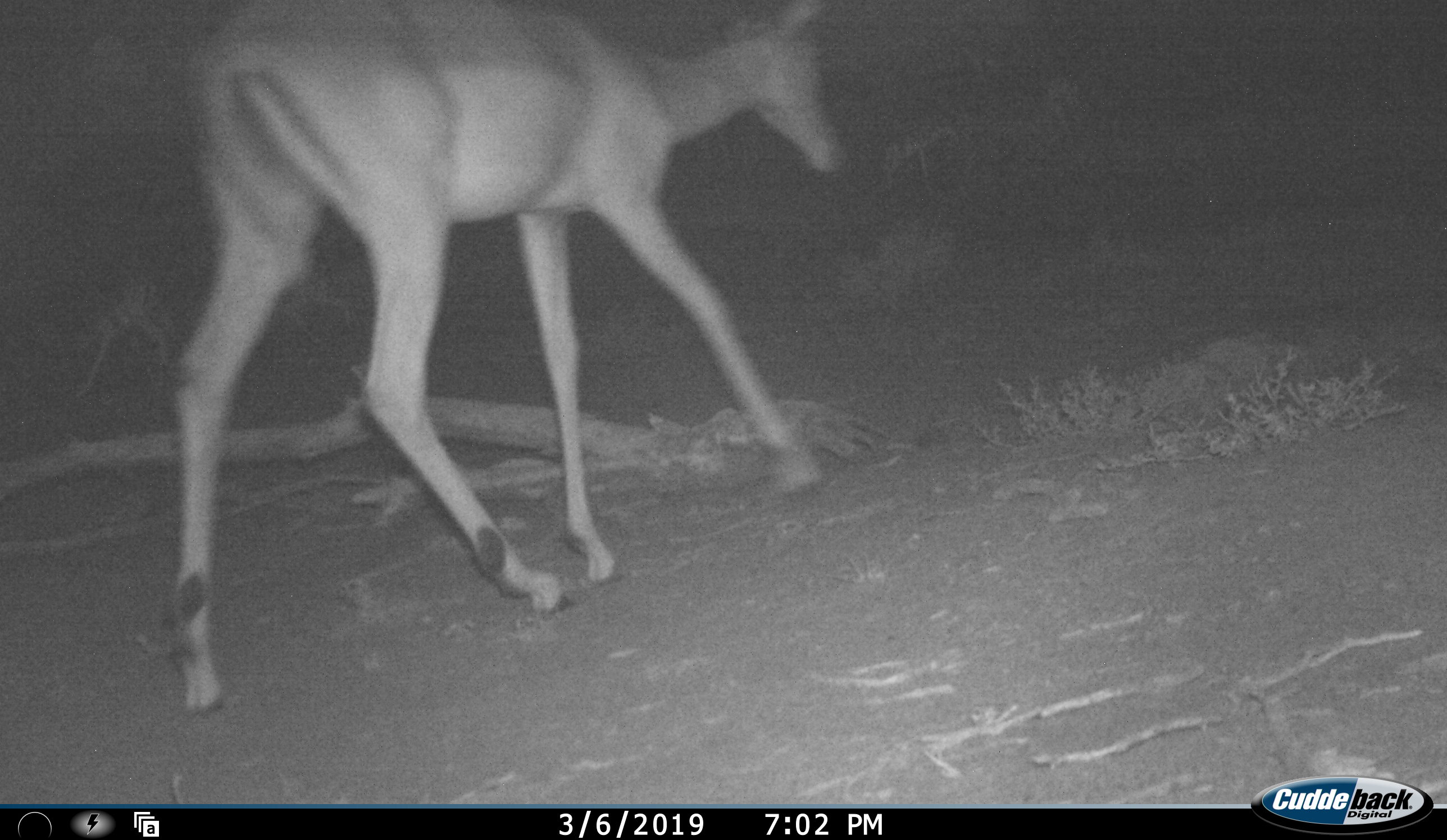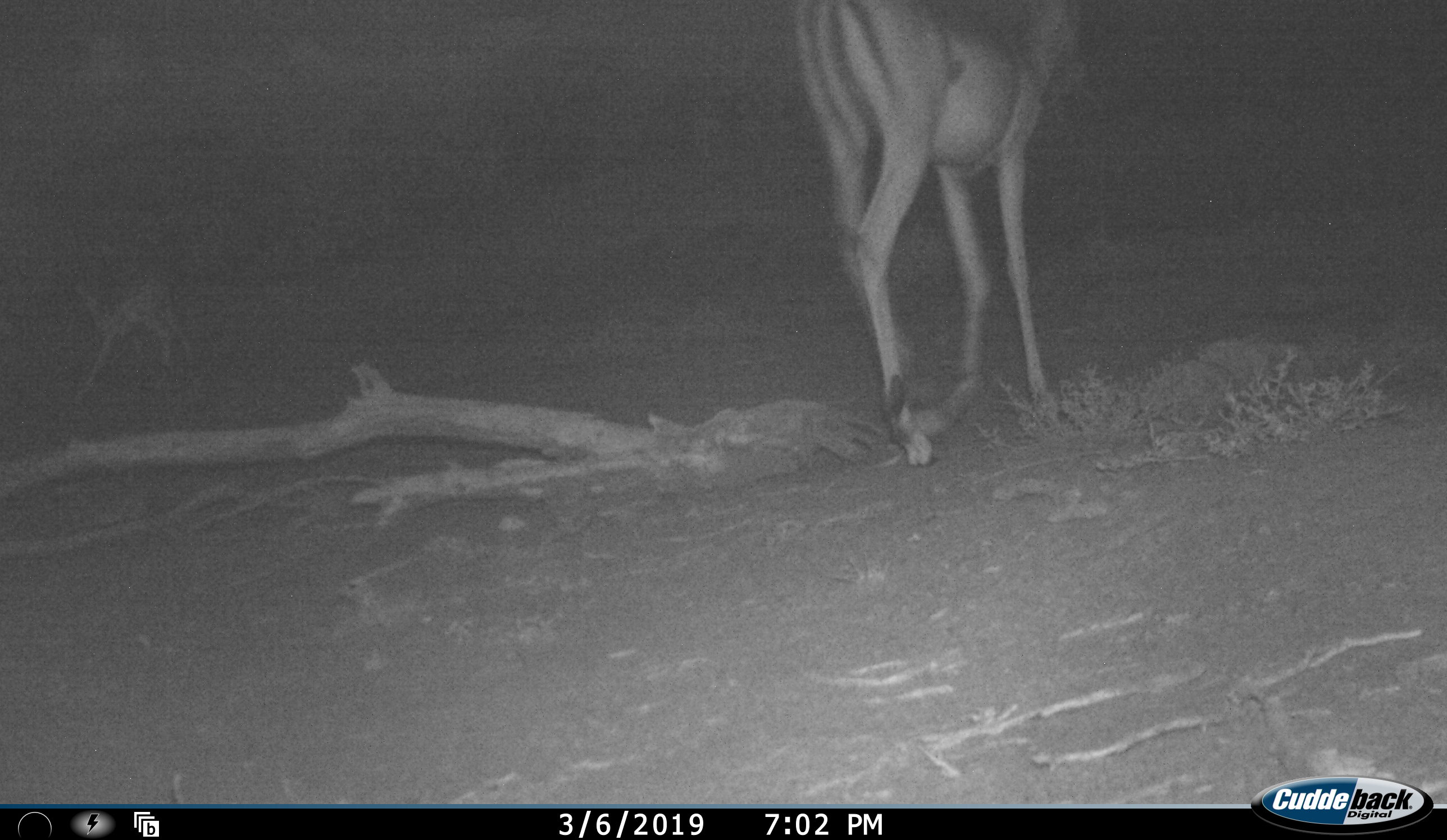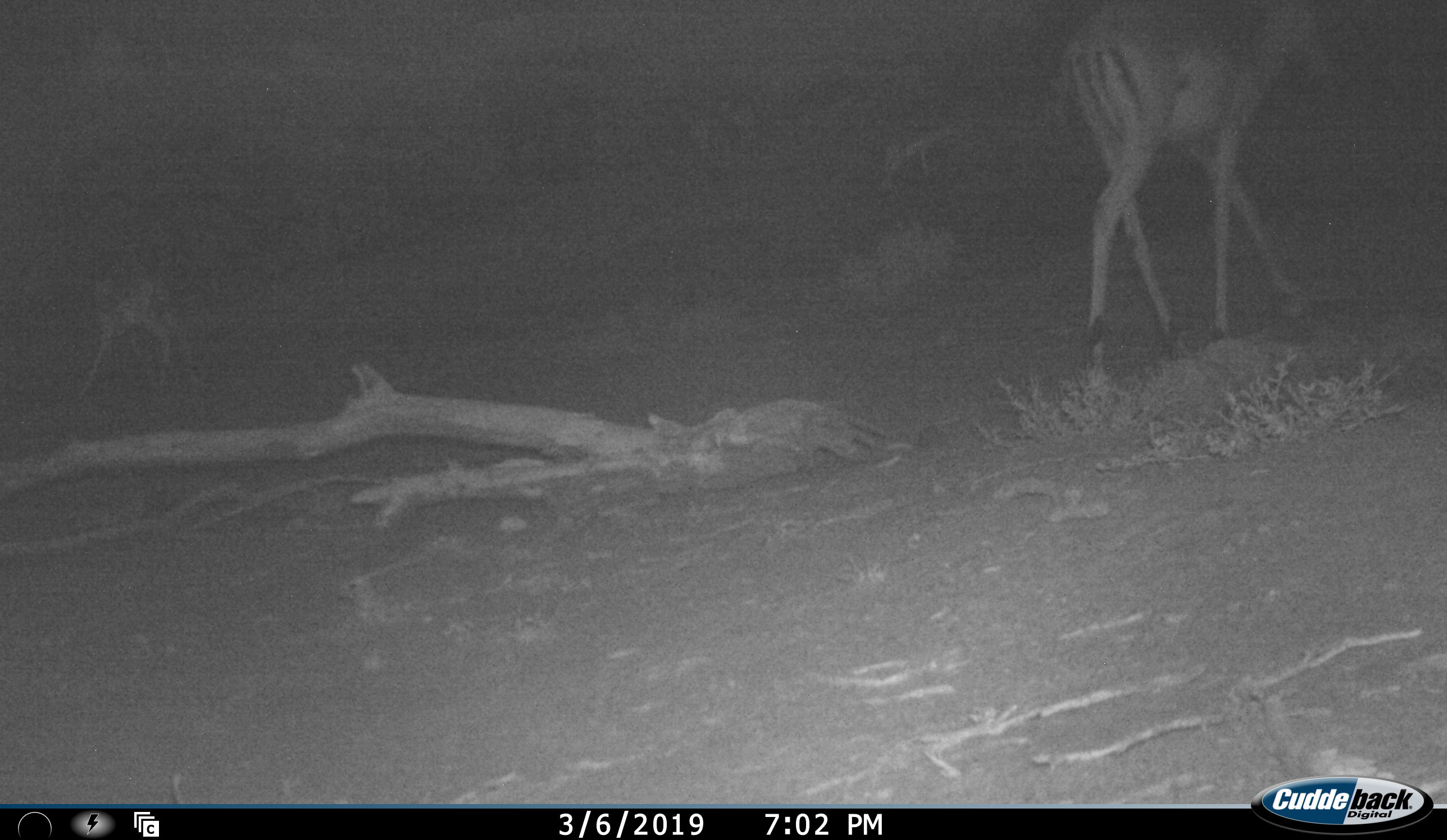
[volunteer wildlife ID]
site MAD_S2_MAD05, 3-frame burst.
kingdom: Animalia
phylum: Chordata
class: Mammalia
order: Artiodactyla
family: Bovidae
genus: Aepyceros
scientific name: Aepyceros melampus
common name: impala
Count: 1.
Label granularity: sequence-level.